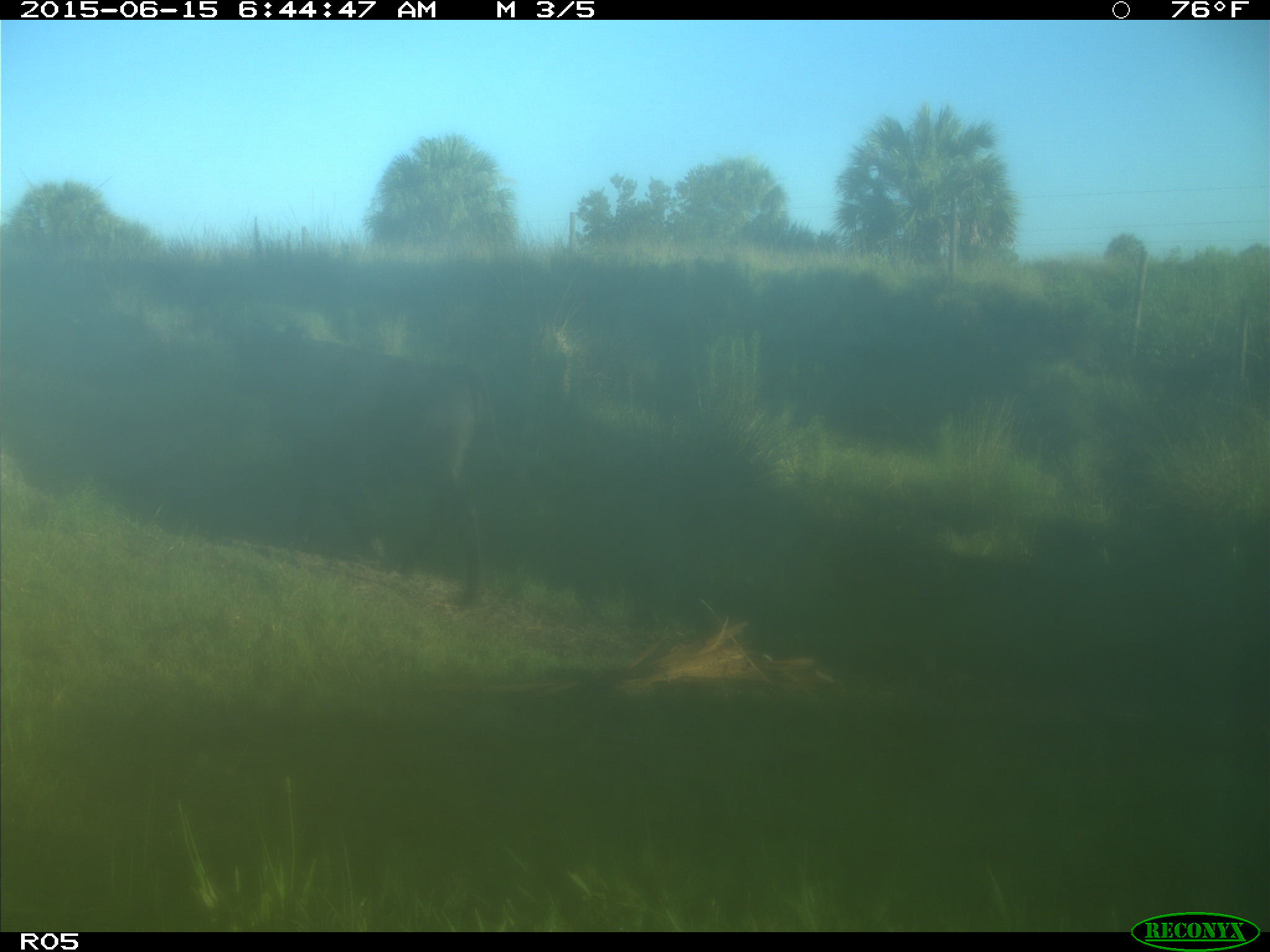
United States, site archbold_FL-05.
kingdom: Animalia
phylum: Chordata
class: Mammalia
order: Artiodactyla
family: Bovidae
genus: Bos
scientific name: Bos taurus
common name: domestic cow